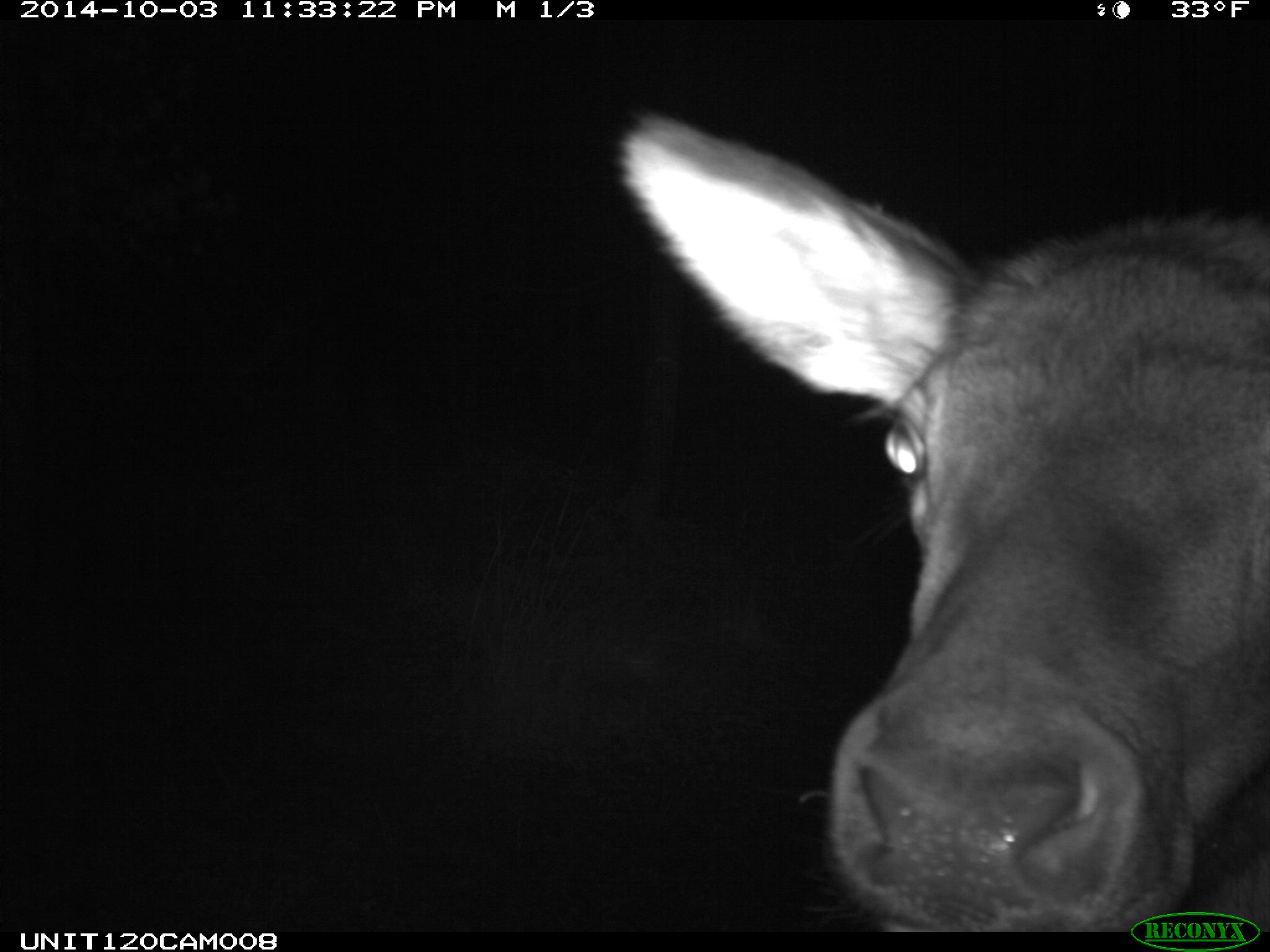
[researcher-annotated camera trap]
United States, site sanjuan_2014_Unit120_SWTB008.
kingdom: Animalia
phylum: Chordata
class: Mammalia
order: Artiodactyla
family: Cervidae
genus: Cervus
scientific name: Cervus elaphus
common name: red deer